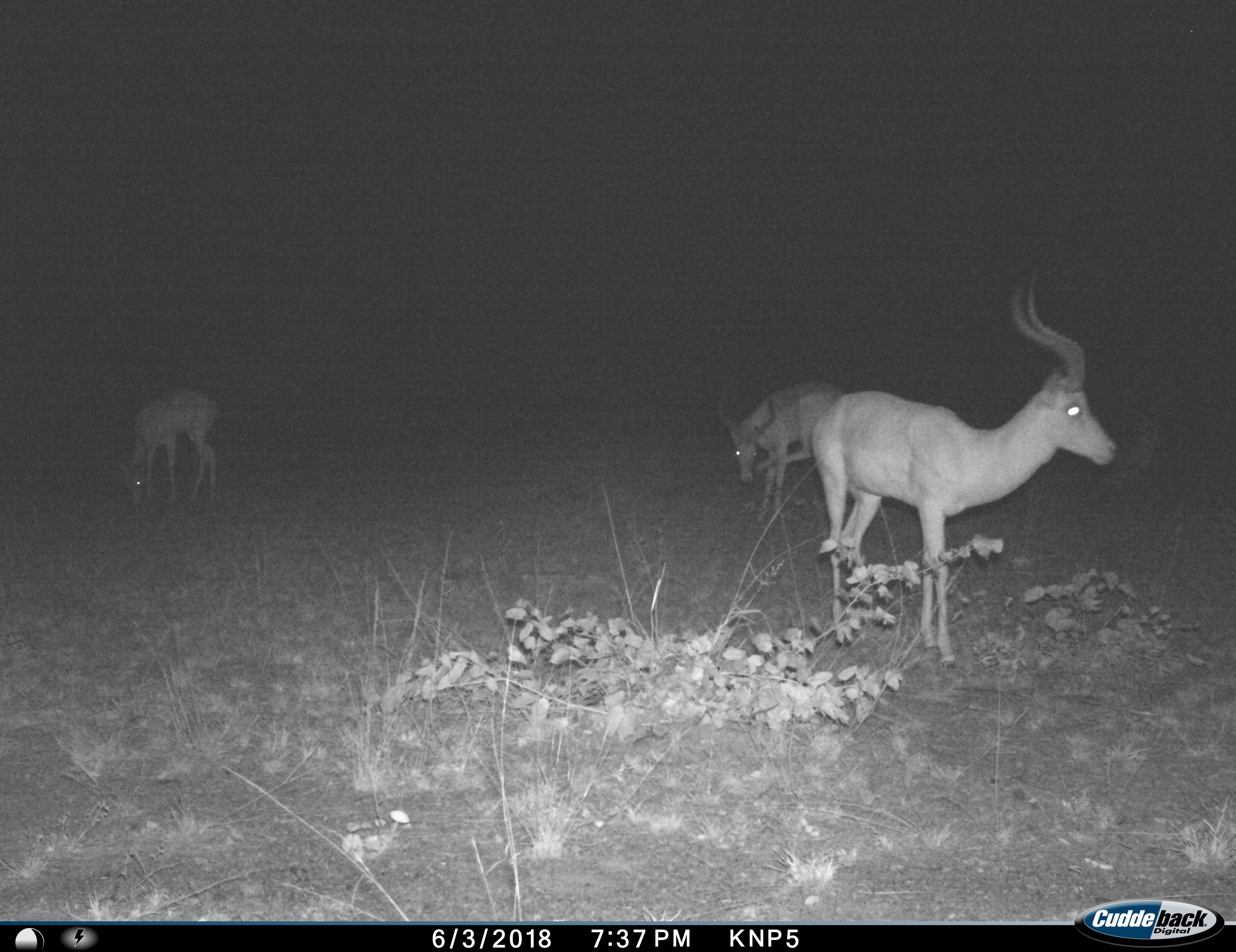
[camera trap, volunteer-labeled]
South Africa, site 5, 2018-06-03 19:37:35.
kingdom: Animalia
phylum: Chordata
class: Mammalia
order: Artiodactyla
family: Bovidae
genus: Aepyceros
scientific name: Aepyceros melampus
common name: impala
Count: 3.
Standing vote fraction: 62%.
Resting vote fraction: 0%.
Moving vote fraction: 12%.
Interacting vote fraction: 0%.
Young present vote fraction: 0%.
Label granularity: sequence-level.